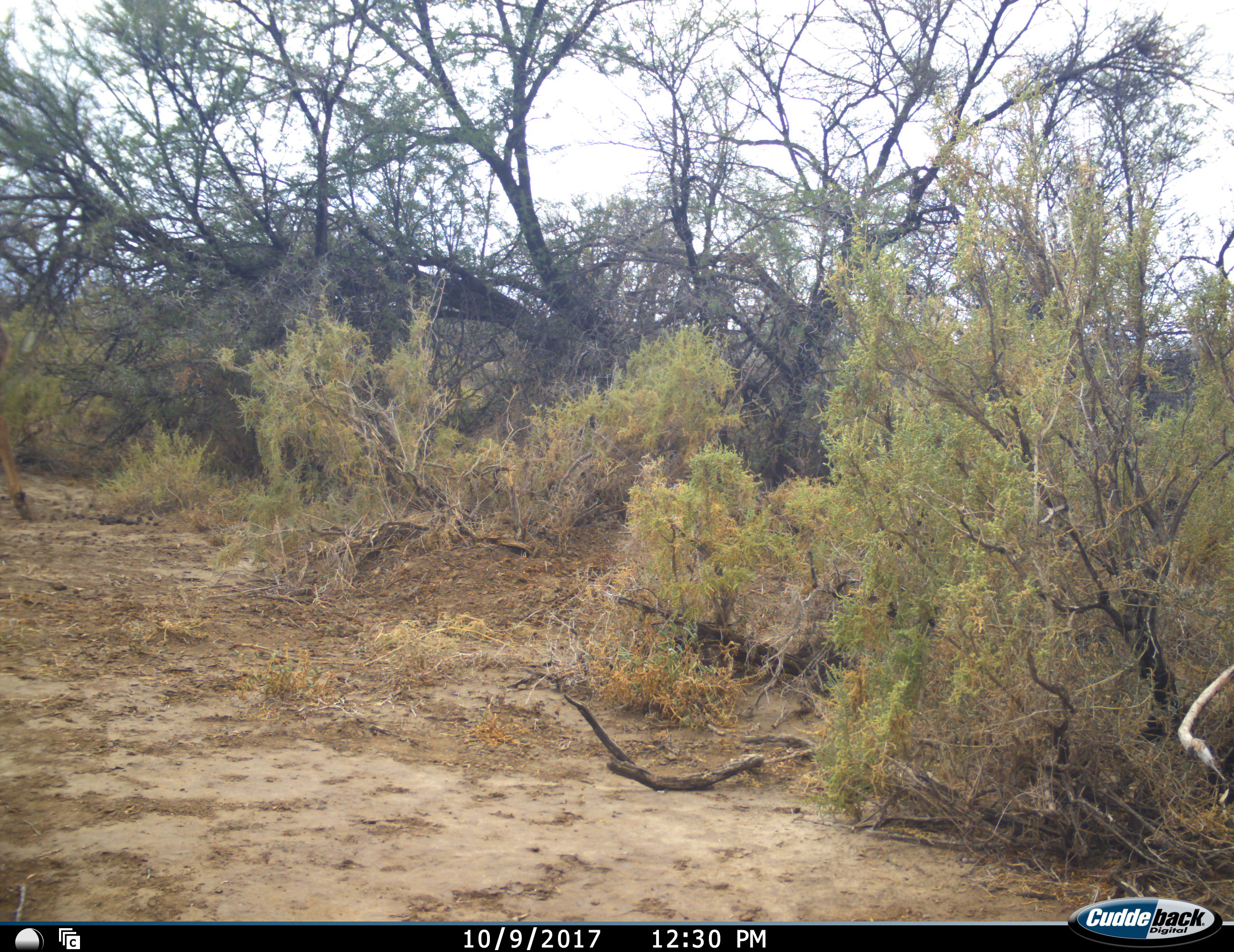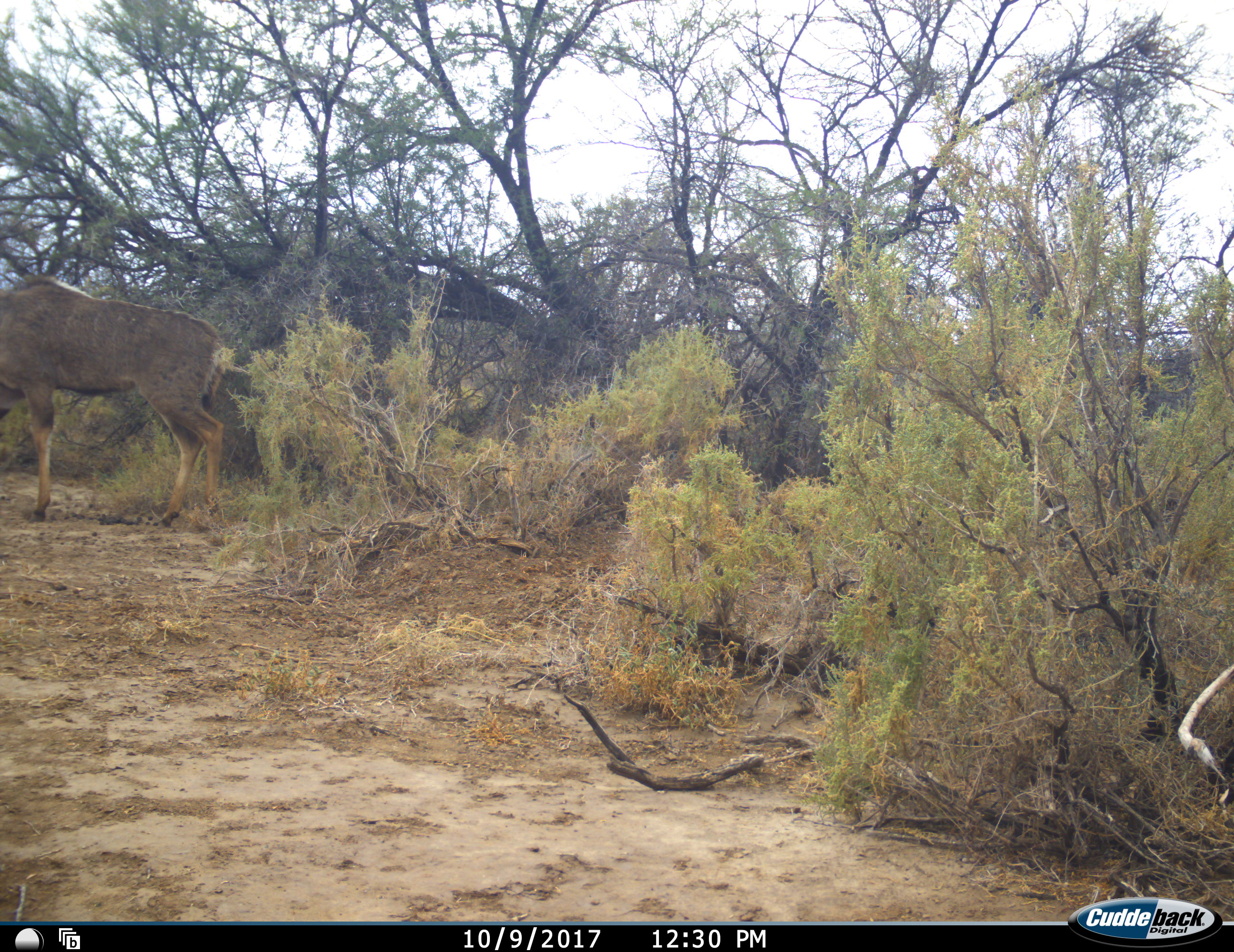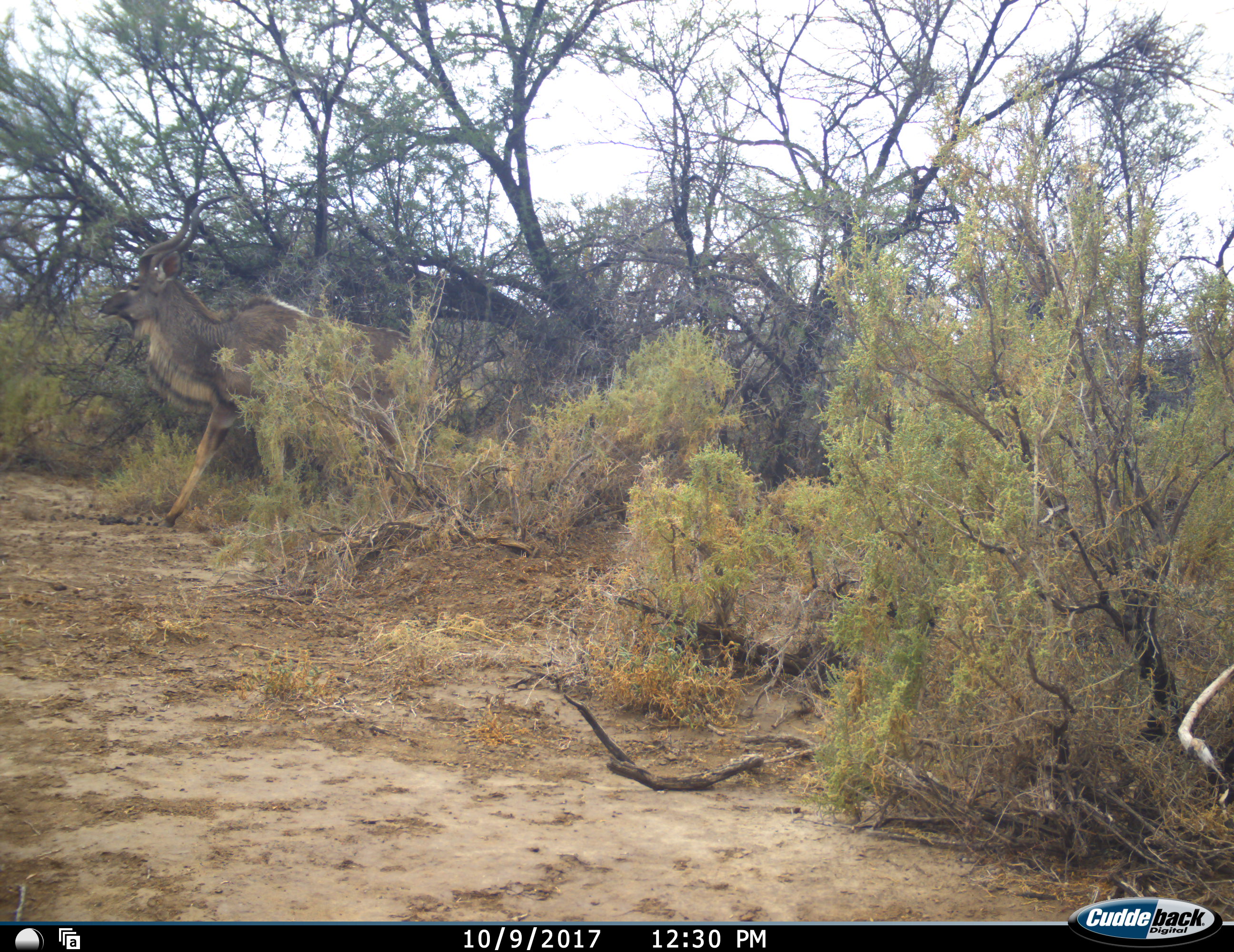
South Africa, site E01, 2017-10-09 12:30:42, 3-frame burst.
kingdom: Animalia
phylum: Chordata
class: Mammalia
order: Artiodactyla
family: Bovidae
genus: Tragelaphus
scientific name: Tragelaphus strepsiceros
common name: greater kudu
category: kudu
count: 1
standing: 0%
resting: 0%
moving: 100%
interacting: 0%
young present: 0%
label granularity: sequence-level